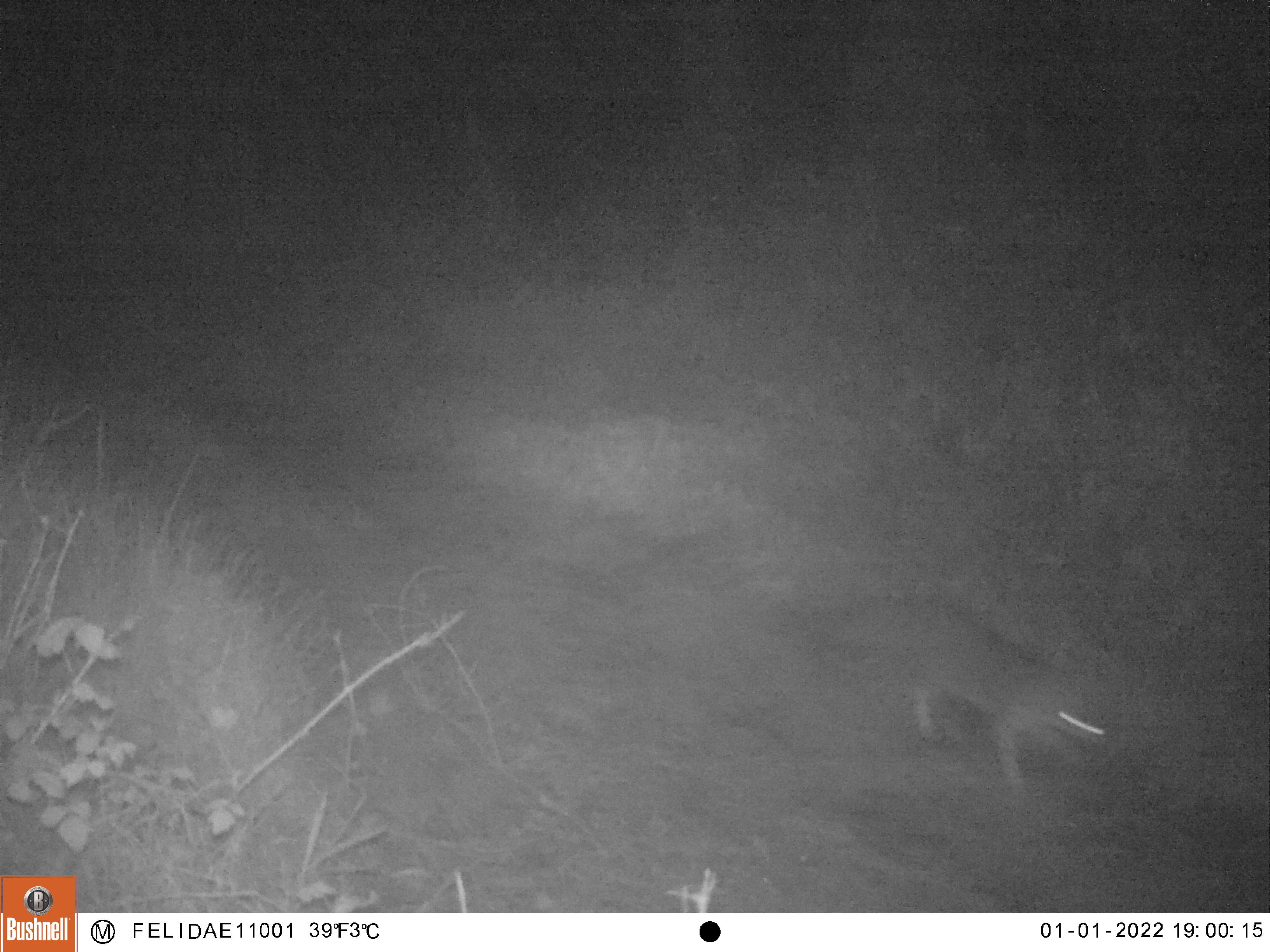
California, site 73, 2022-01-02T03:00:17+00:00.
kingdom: Animalia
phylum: Chordata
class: Mammalia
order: Carnivora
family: Canidae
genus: Urocyon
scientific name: Urocyon cinereoargenteus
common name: gray fox